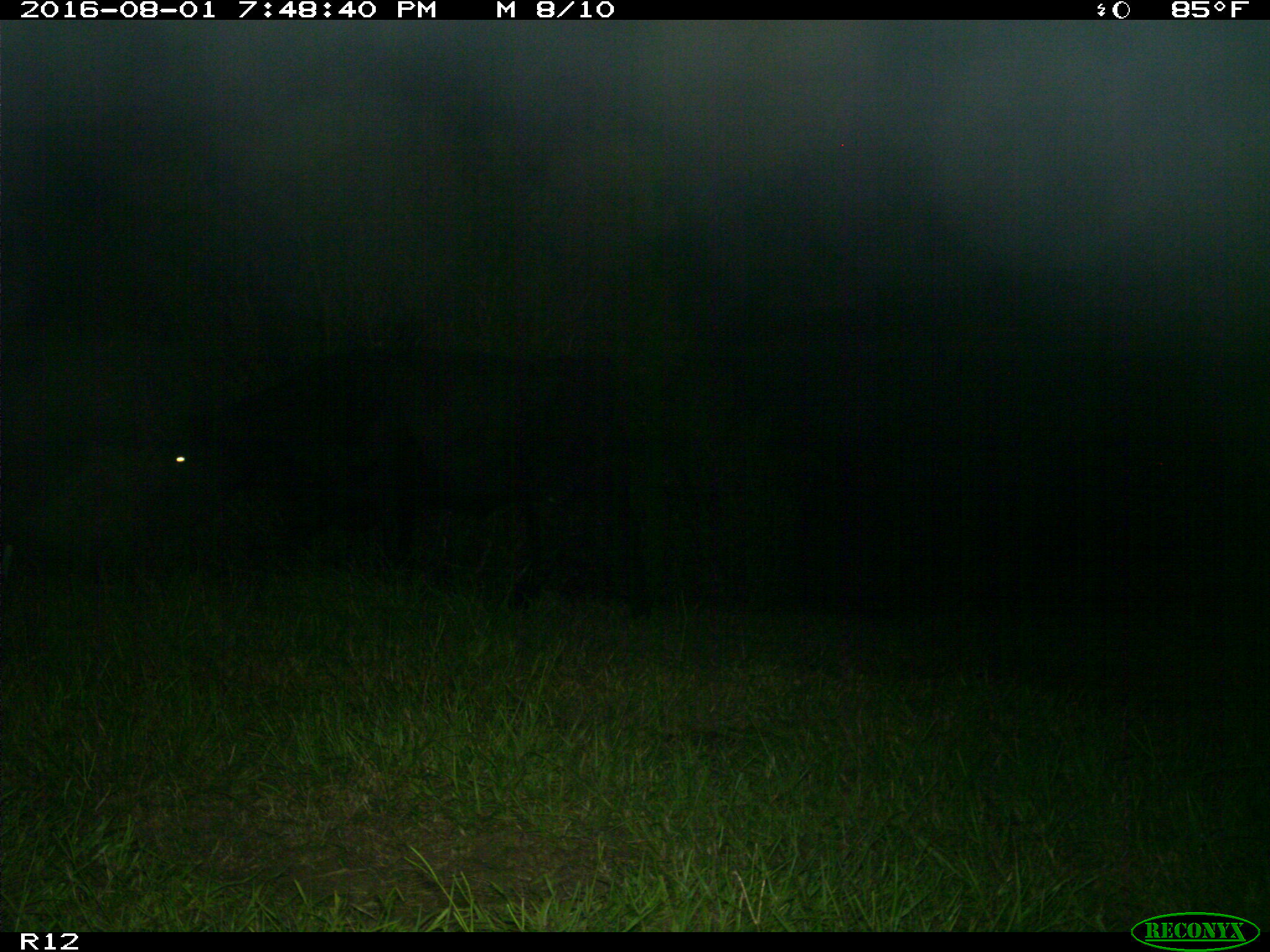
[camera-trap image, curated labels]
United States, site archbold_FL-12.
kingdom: Animalia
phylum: Chordata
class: Mammalia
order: Artiodactyla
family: Bovidae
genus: Bos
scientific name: Bos taurus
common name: domestic cow